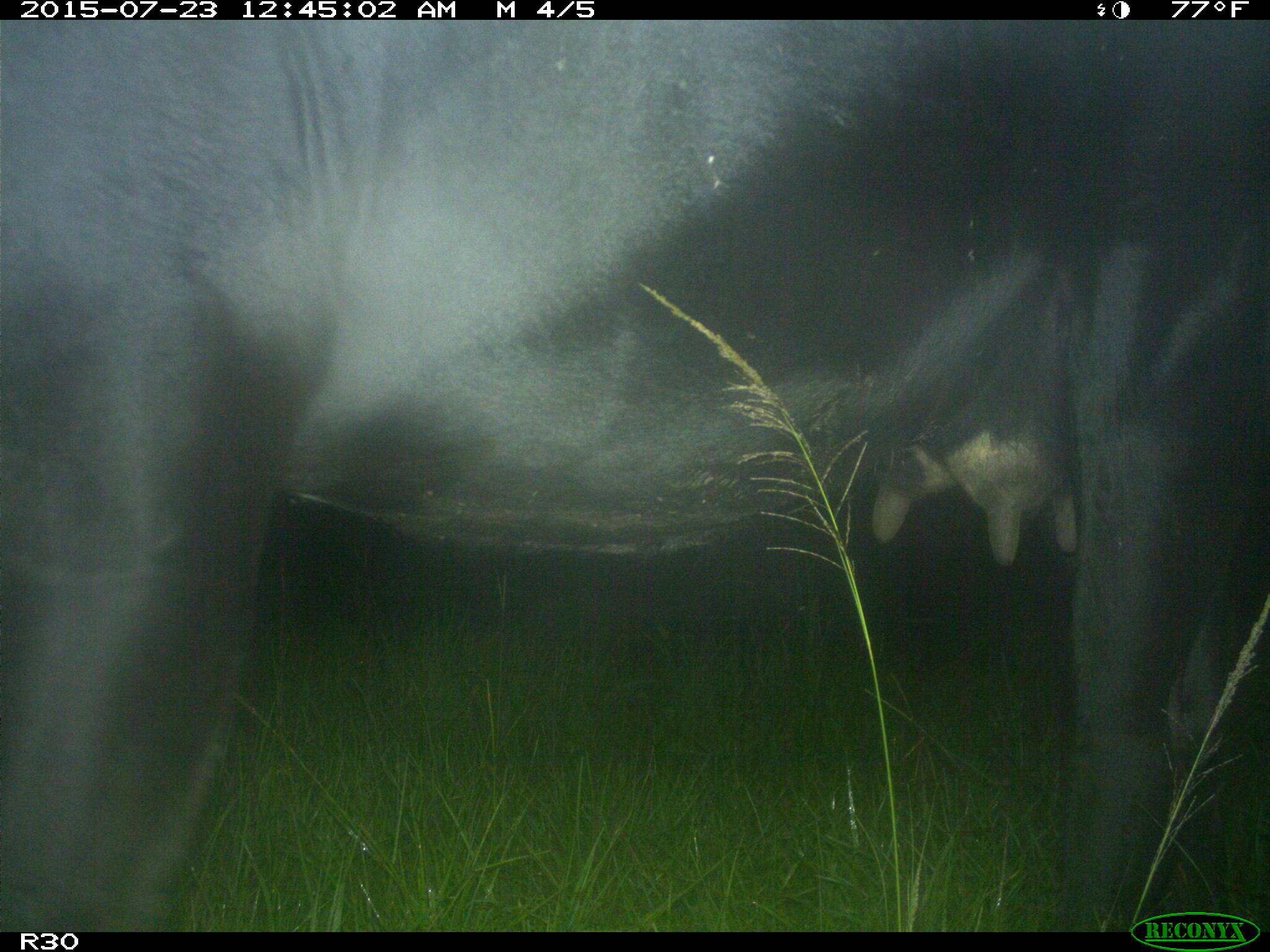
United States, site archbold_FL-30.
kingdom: Animalia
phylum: Chordata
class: Mammalia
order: Artiodactyla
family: Bovidae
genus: Bos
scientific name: Bos taurus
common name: domestic cow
Bos taurus (domestic cow).